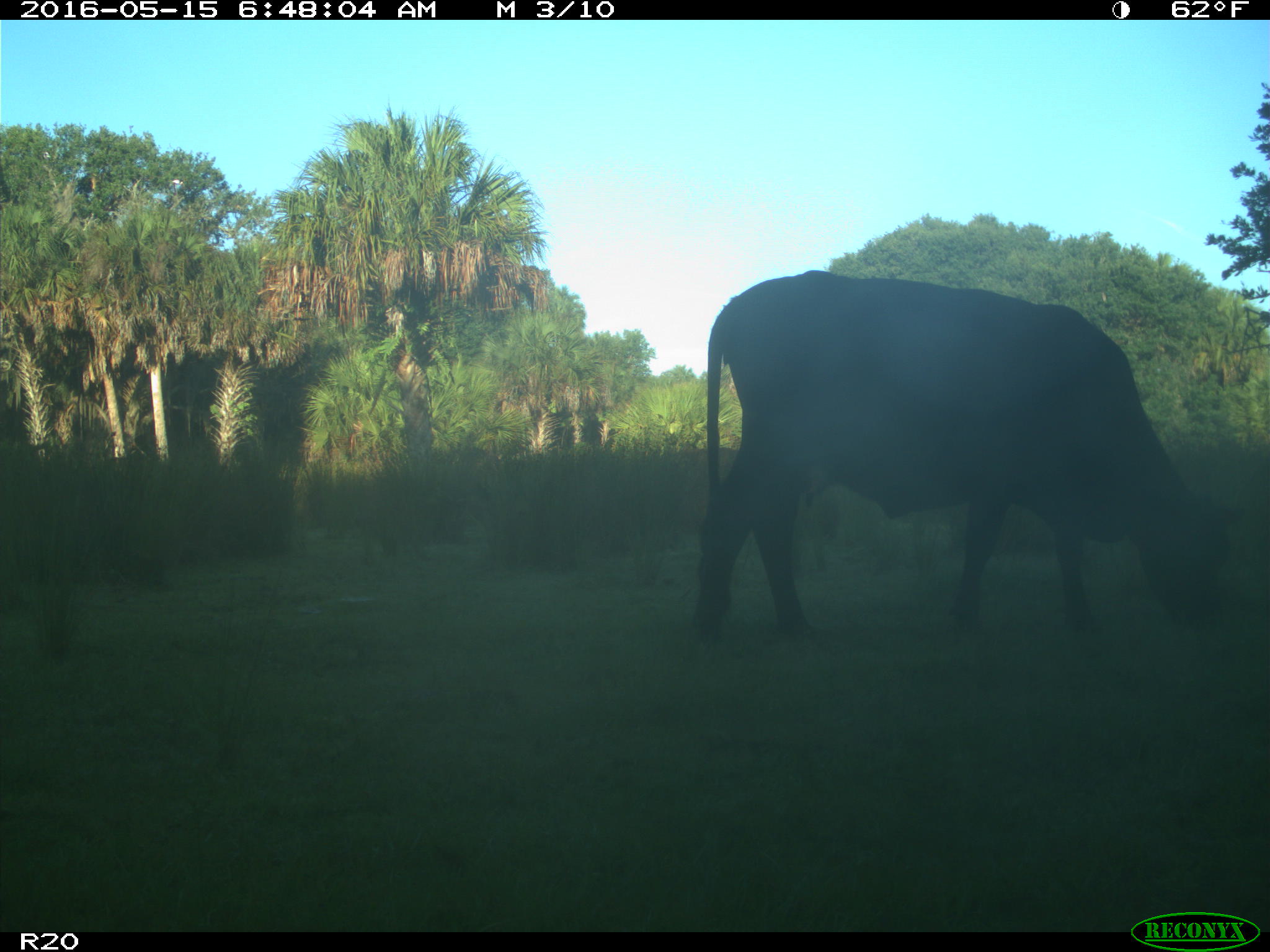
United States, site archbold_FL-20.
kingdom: Animalia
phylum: Chordata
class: Mammalia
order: Artiodactyla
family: Bovidae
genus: Bos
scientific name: Bos taurus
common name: domestic cow